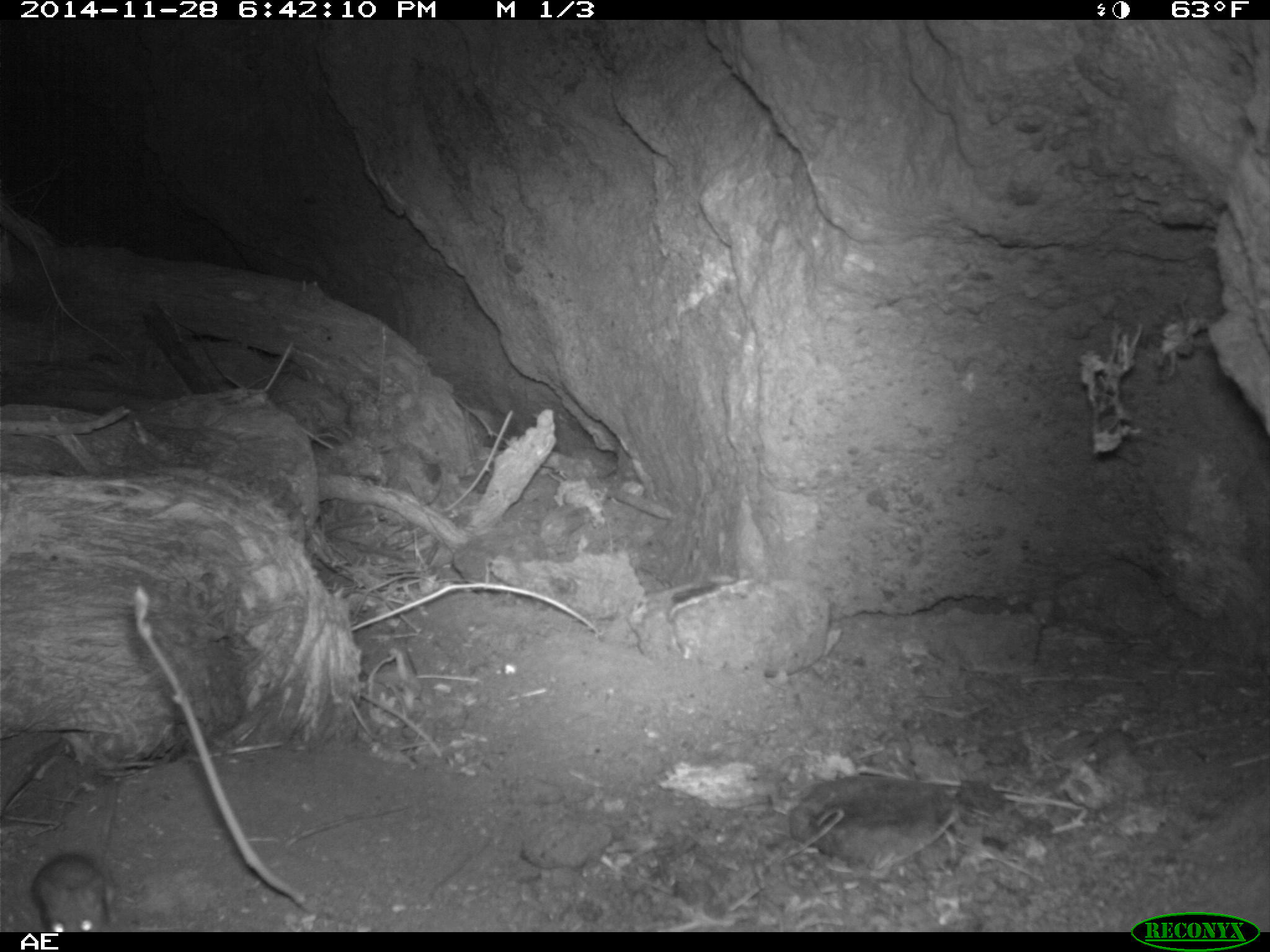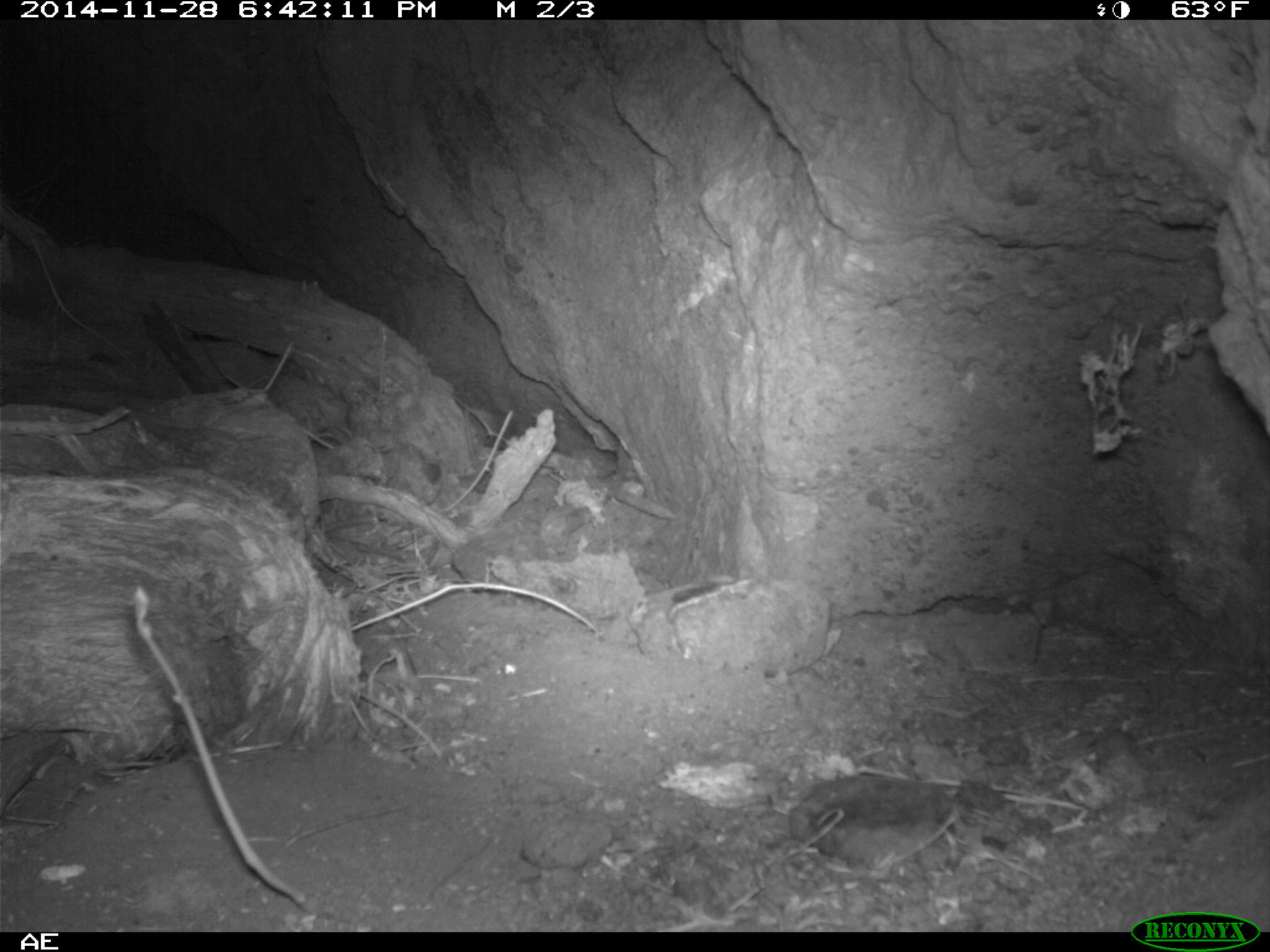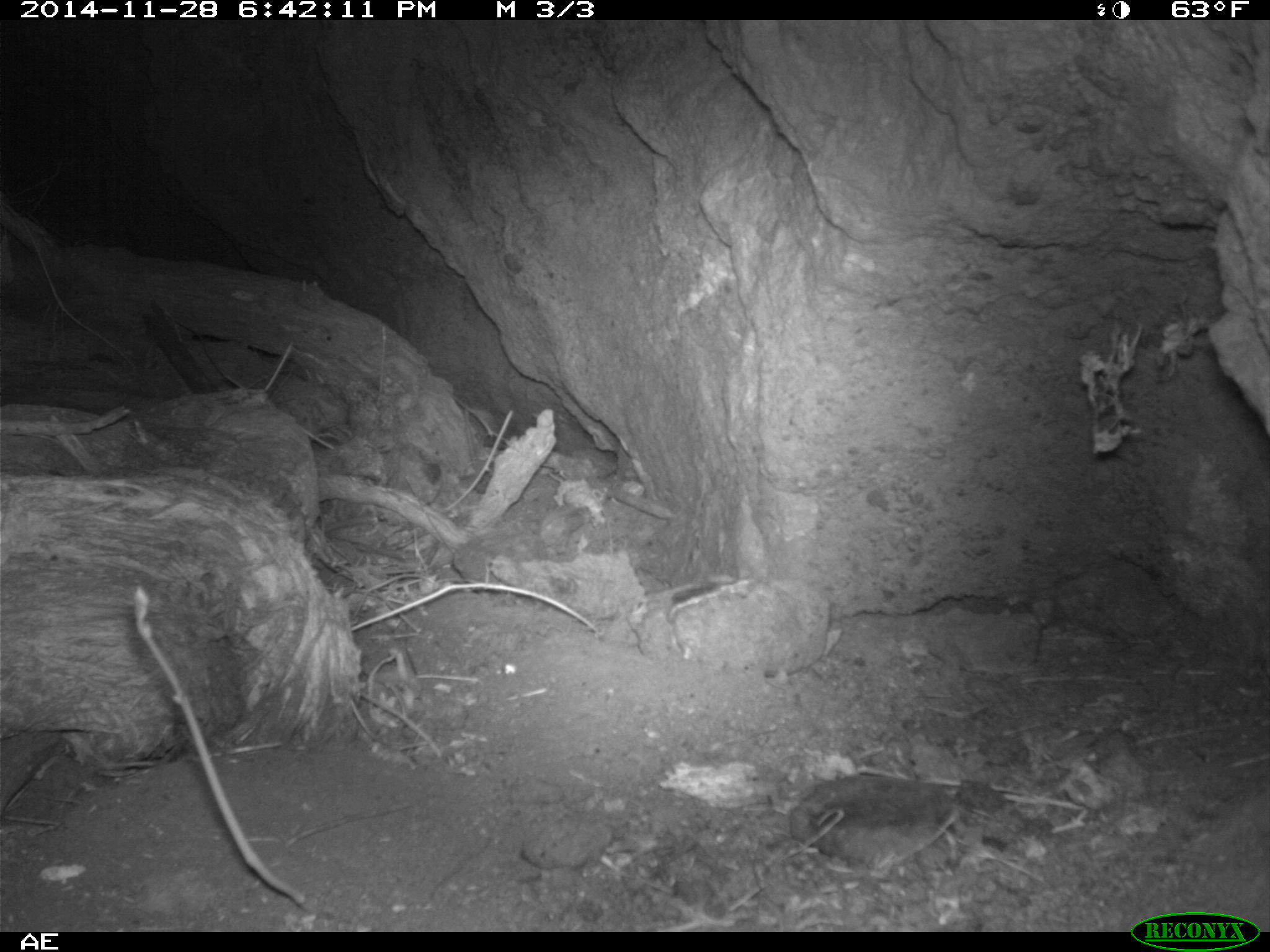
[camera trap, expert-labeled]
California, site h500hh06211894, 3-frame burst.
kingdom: Animalia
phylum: Chordata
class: Mammalia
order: Rodentia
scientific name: Rodentia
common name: rodent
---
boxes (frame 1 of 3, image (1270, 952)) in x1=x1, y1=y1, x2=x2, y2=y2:
rodent: x1=29, y1=853, x2=112, y2=930